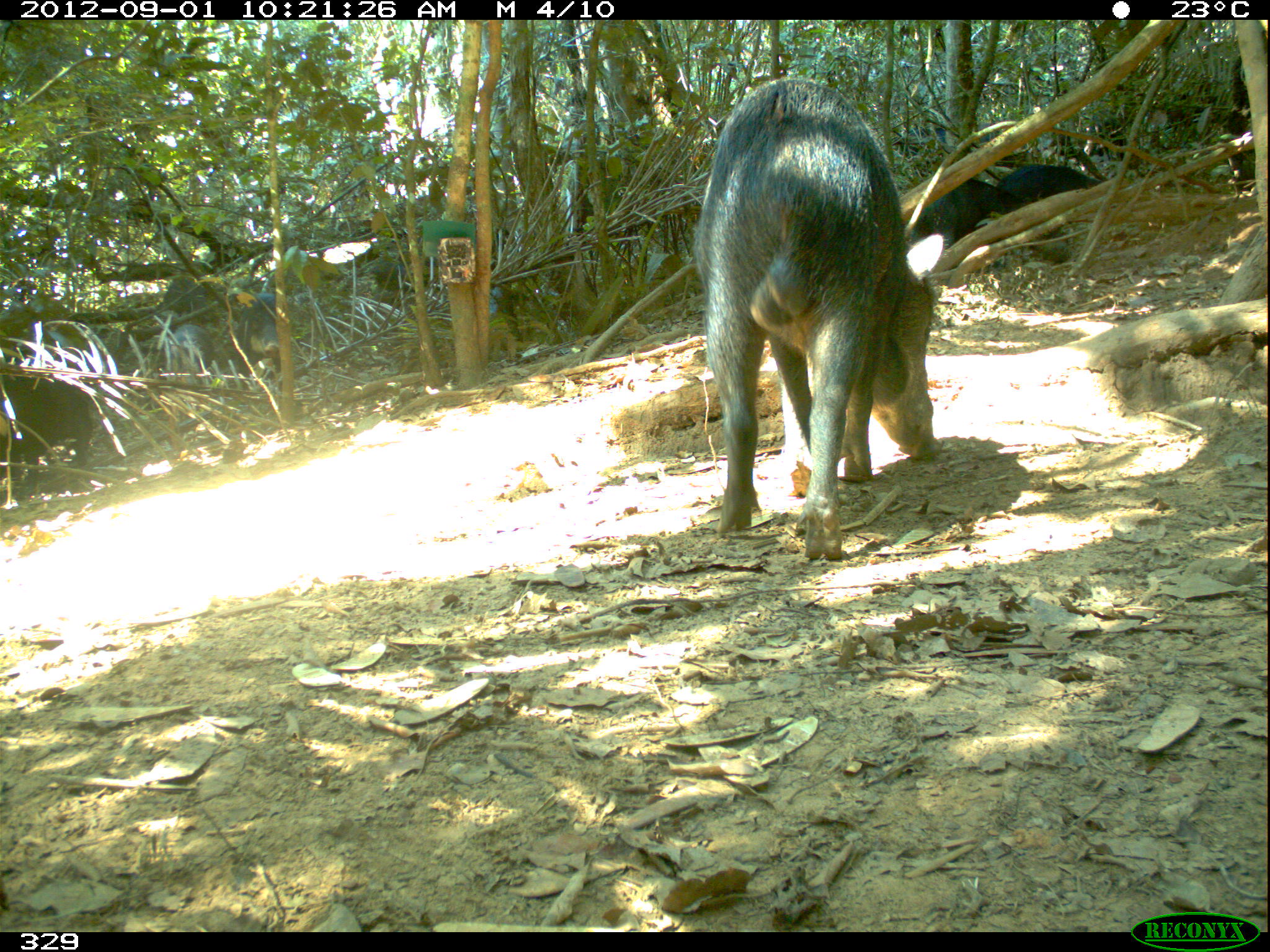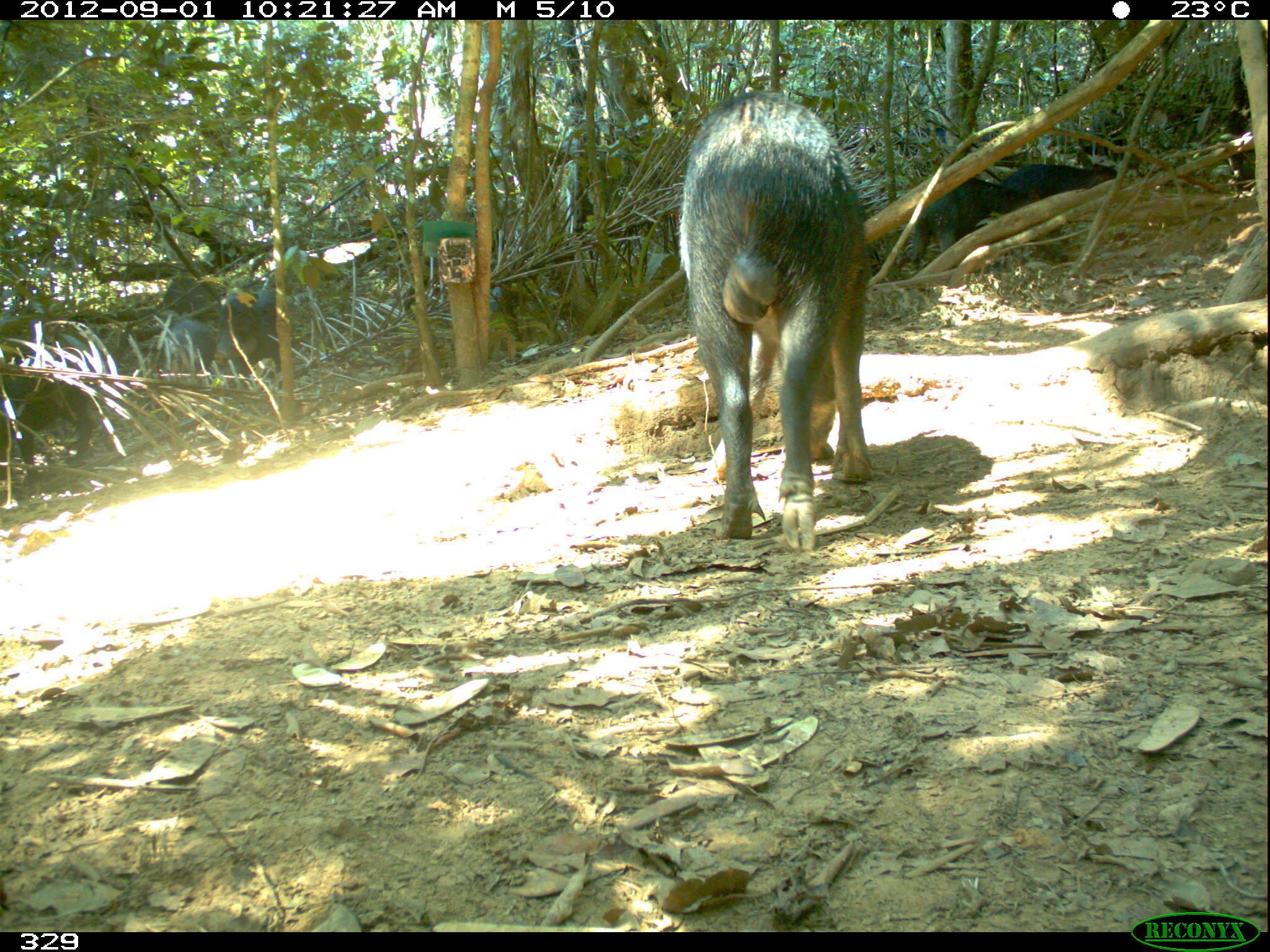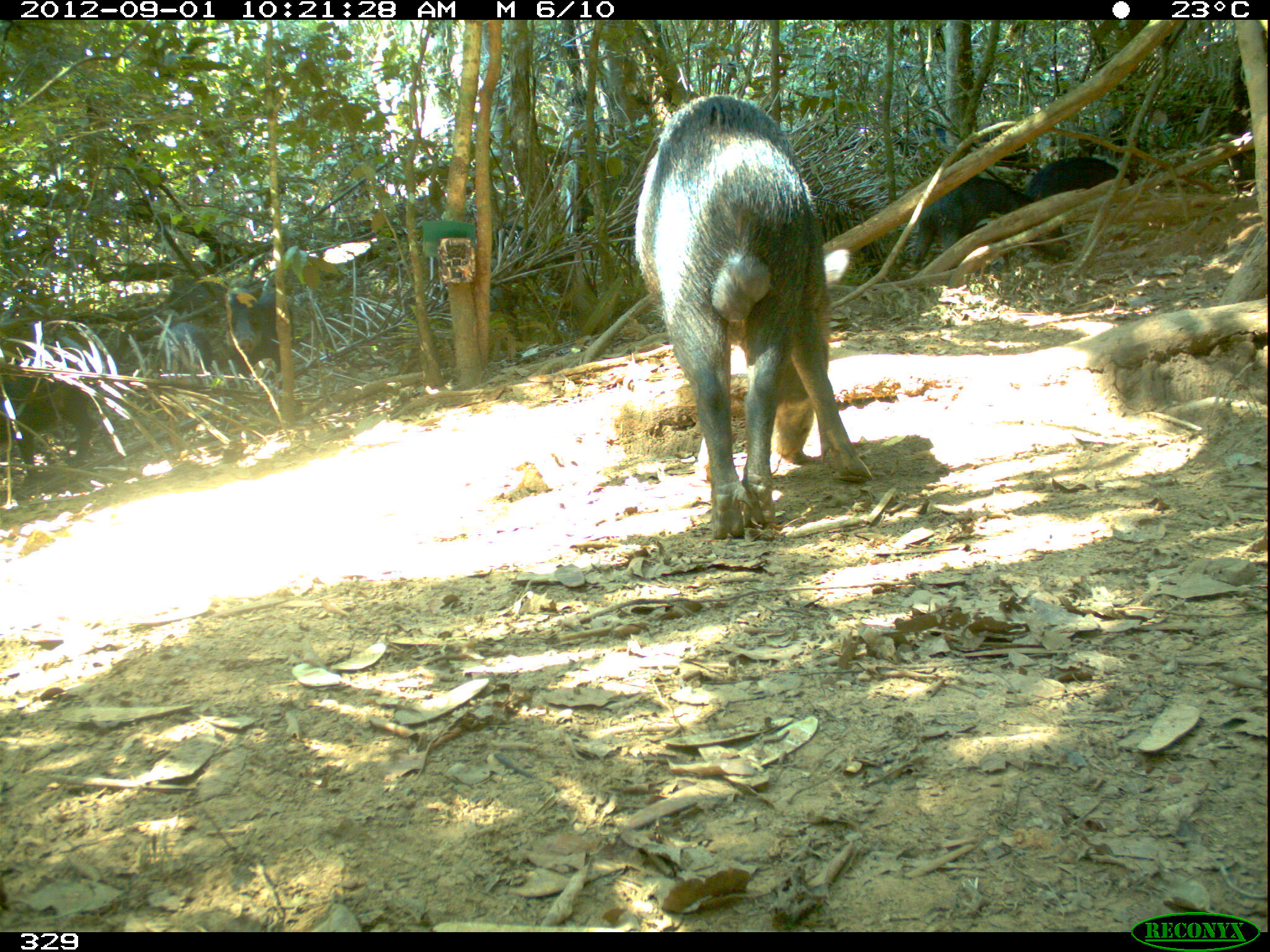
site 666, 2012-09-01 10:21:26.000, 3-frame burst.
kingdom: Animalia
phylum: Chordata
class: Mammalia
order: Artiodactyla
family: Tayassuidae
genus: Tayassu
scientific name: Tayassu pecari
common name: white-lipped peccary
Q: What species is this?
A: Tayassu pecari (white-lipped peccary).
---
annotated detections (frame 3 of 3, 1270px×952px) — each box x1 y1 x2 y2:
tayassu pecari: 630 89 875 539; 909 155 1071 266; 0 328 109 484; 484 220 579 341; 1101 76 1233 160; 810 186 884 284; 219 279 277 389; 903 122 1029 169; 1023 157 1135 199; 163 322 213 380